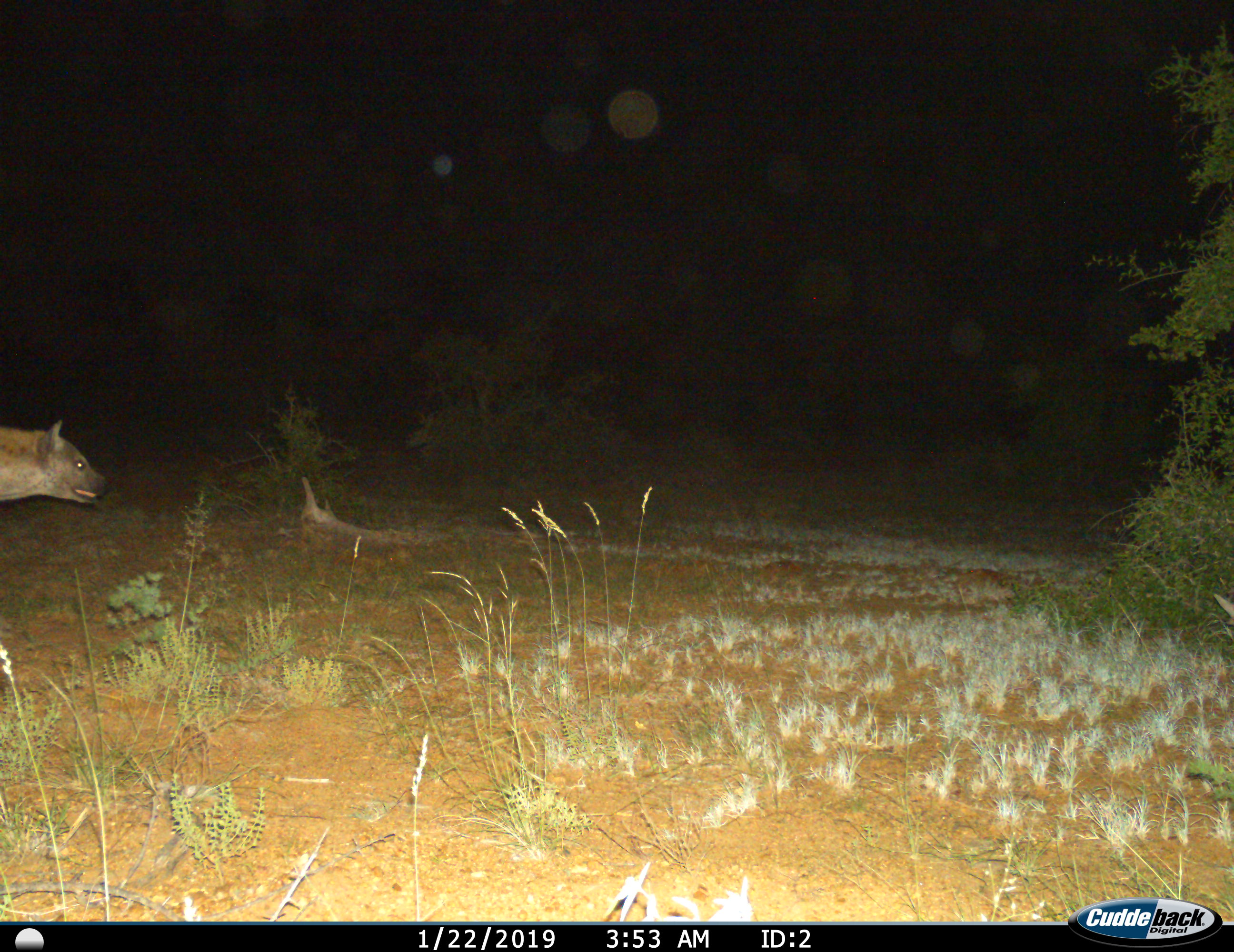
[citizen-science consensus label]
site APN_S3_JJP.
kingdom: Animalia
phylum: Chordata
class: Mammalia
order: Carnivora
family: Hyaenidae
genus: Crocuta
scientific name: Crocuta crocuta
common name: spotted hyena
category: hyenaspotted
Hyenaspotted (spotted hyena) (Crocuta crocuta), count 1. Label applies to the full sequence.